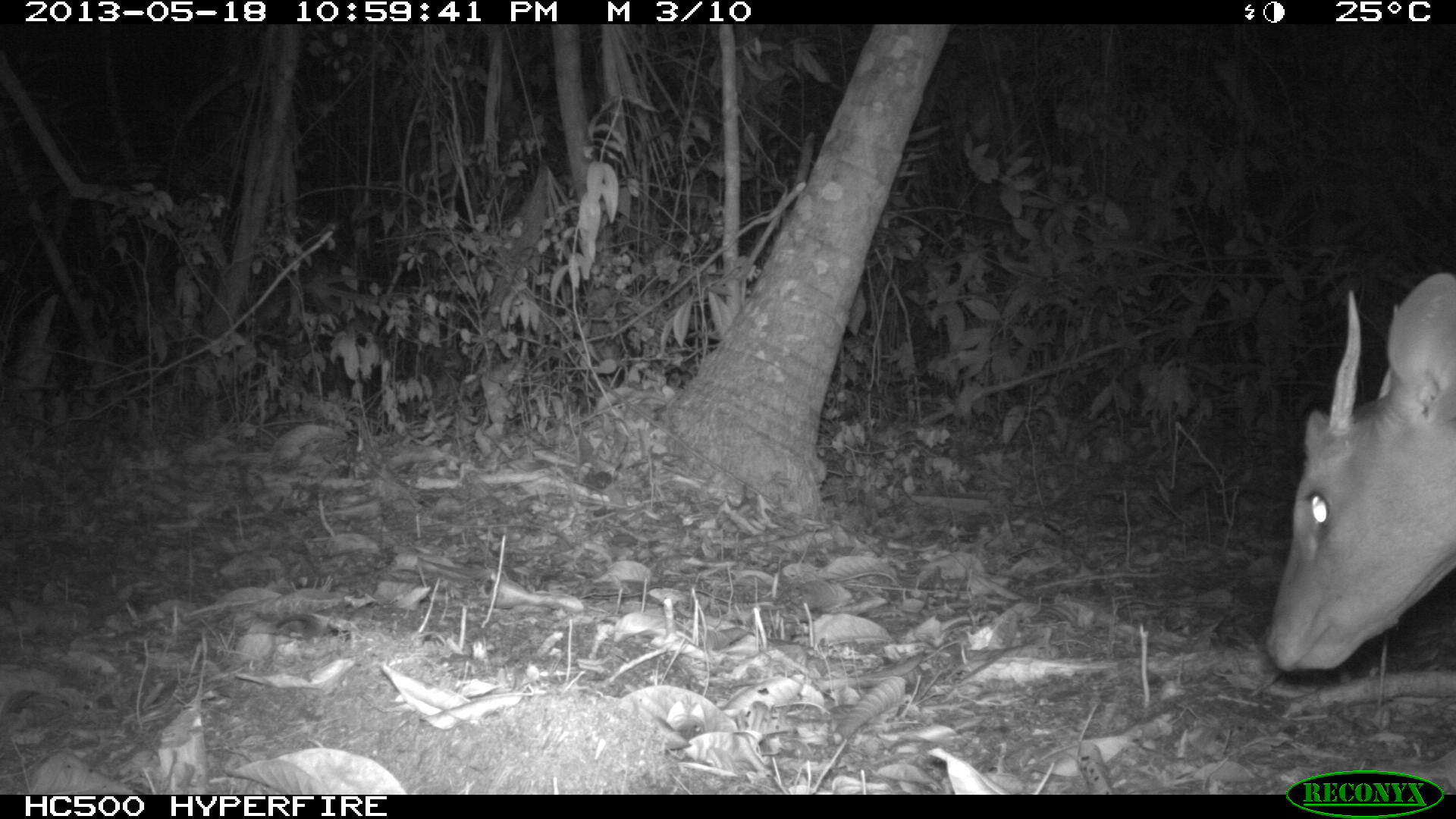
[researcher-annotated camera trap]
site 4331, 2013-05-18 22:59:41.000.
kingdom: Animalia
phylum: Chordata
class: Mammalia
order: Artiodactyla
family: Cervidae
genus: Mazama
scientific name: Mazama temama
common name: central american red brocket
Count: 1.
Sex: male.